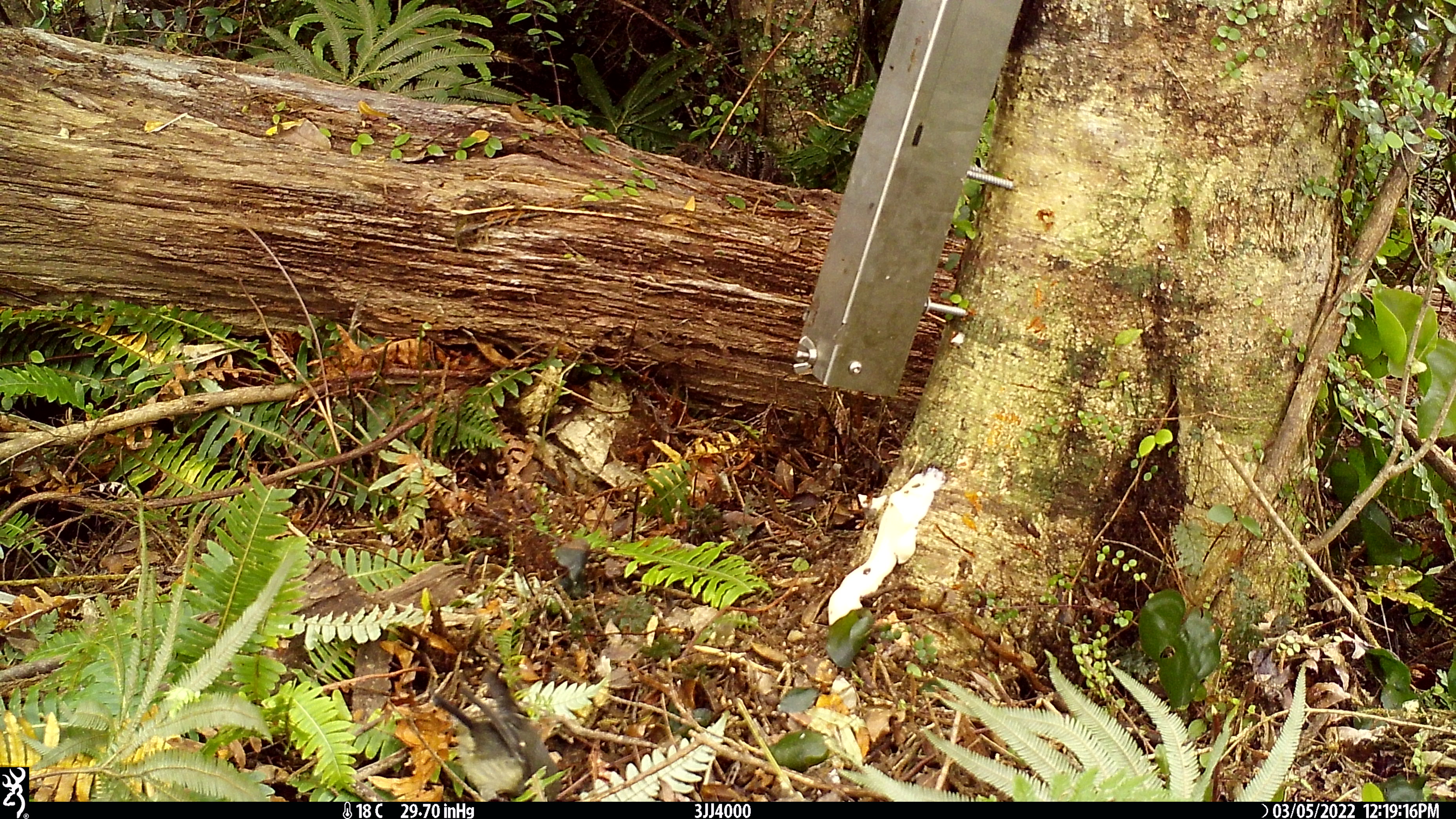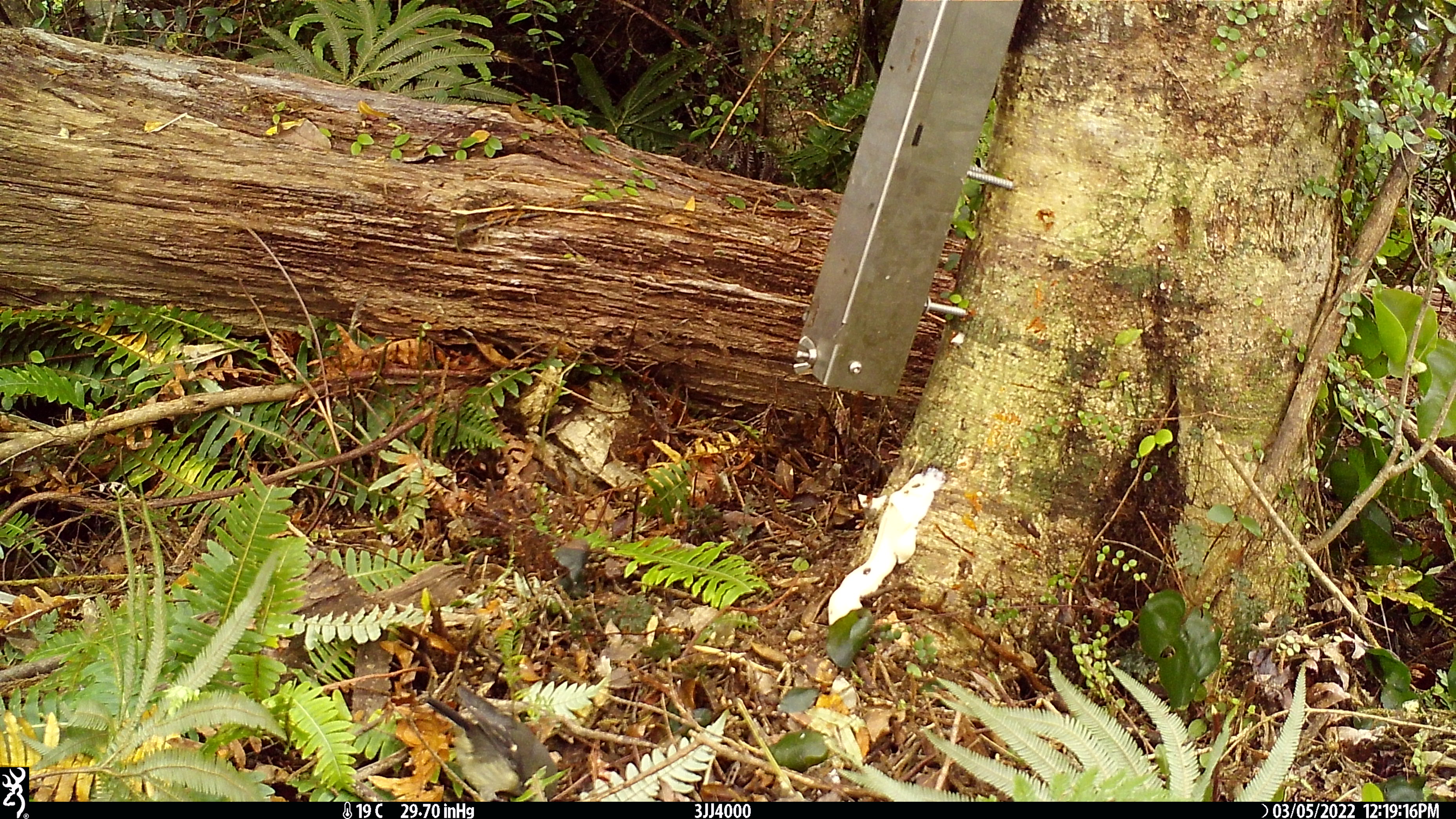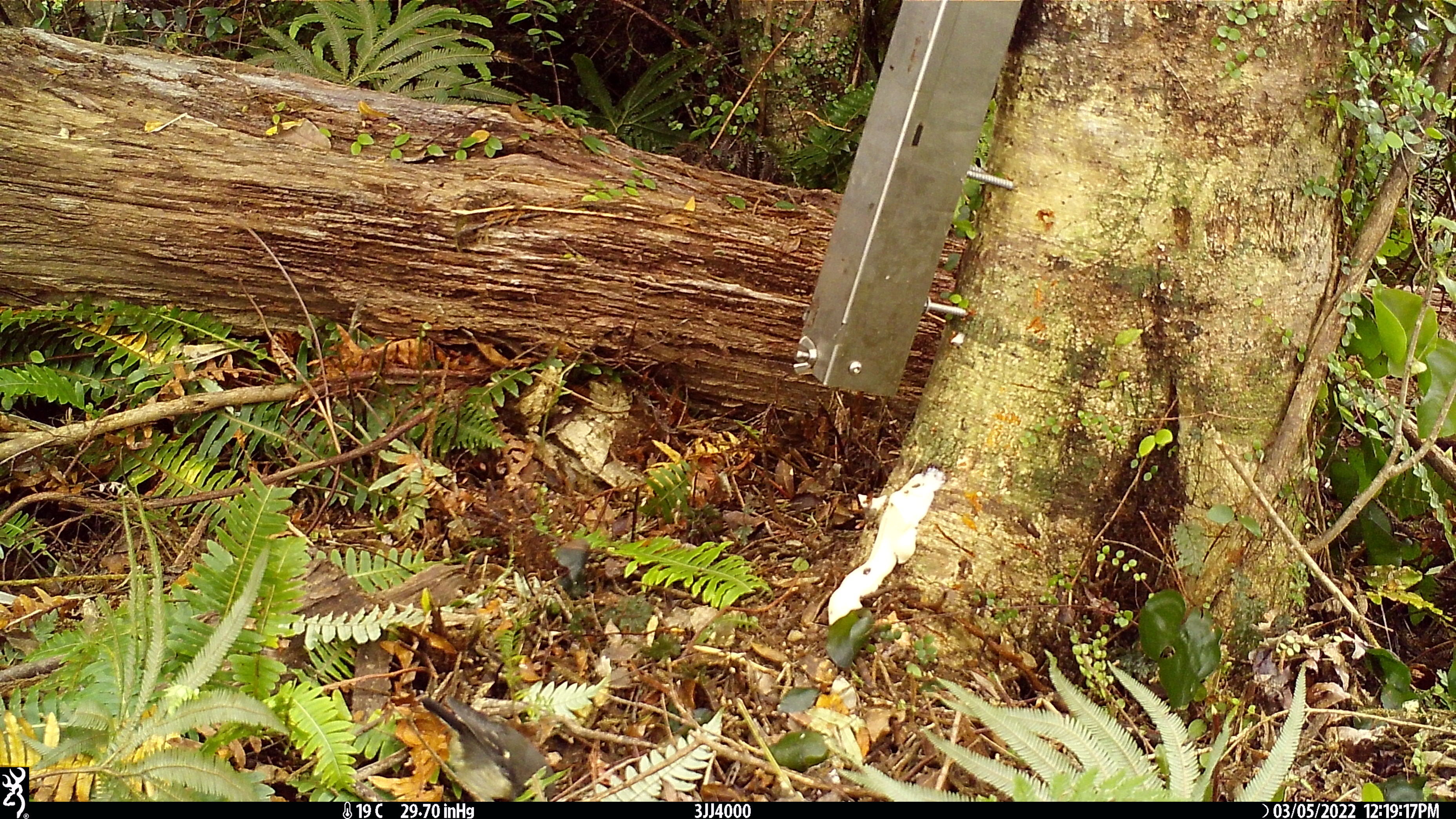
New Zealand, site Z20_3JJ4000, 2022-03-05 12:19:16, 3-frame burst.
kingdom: Animalia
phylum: Chordata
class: Aves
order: Passeriformes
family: Petroicidae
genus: Petroica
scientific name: Petroica macrocephala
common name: tomtit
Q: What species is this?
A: Tomtit (Petroica macrocephala).